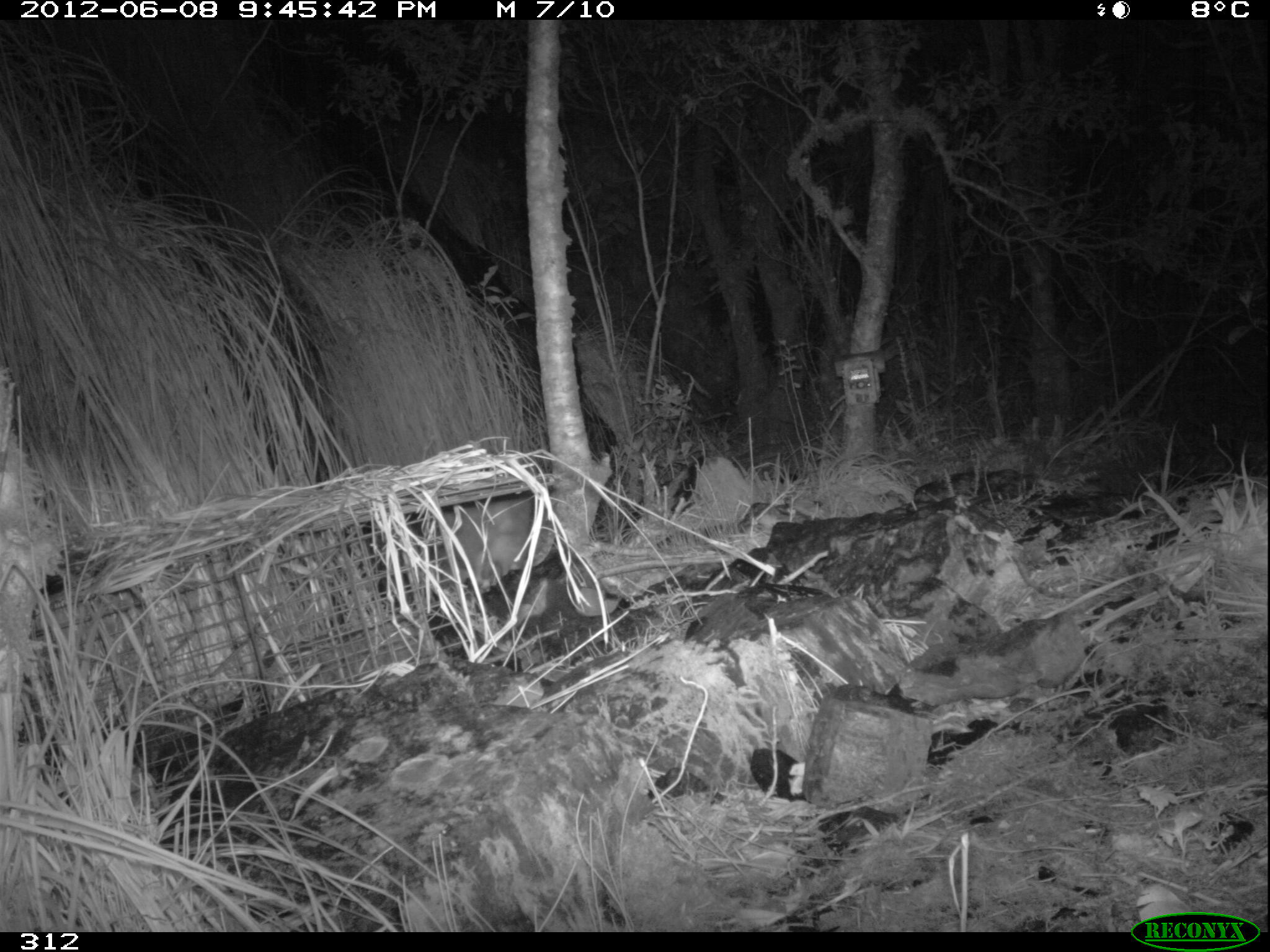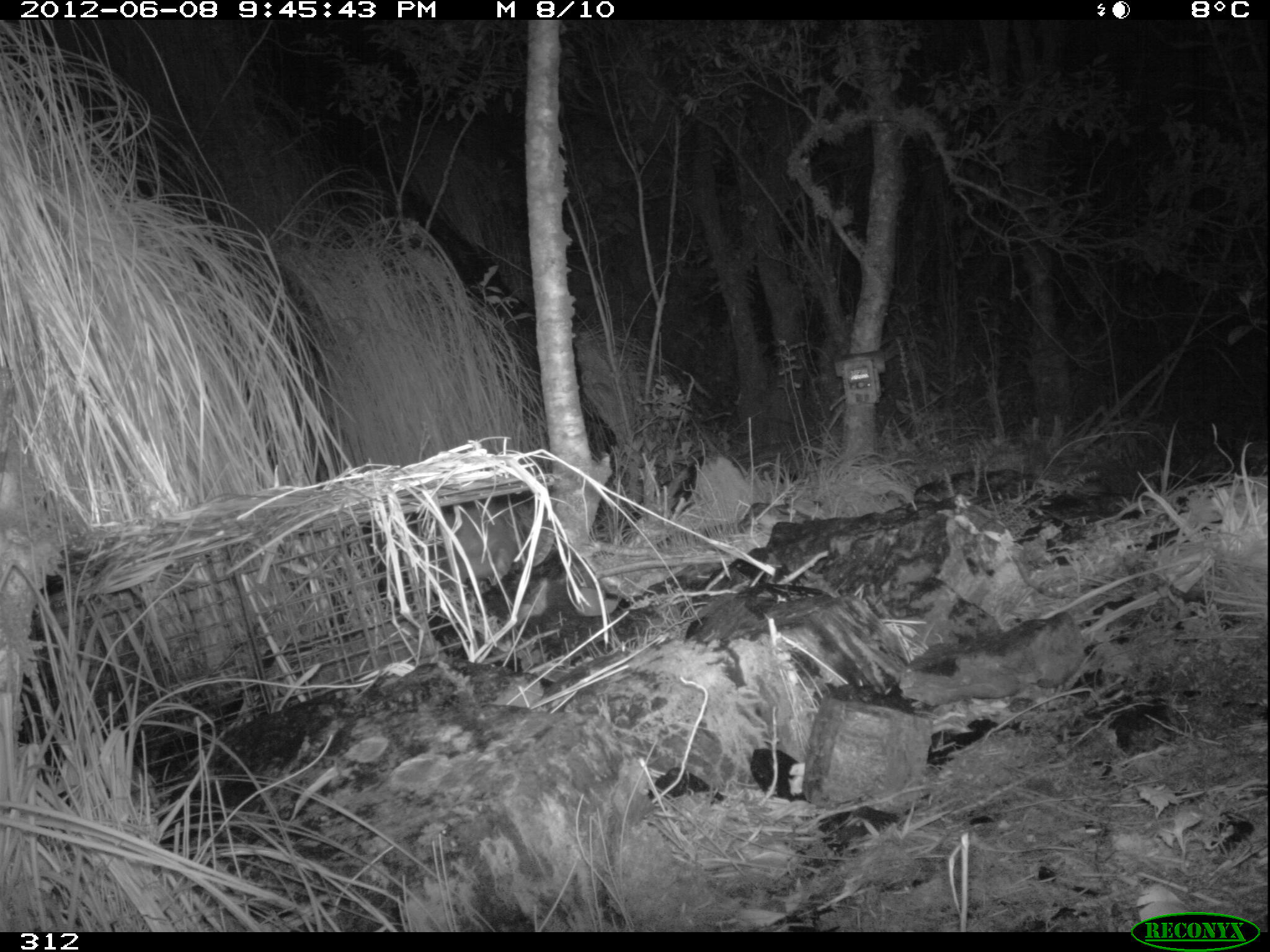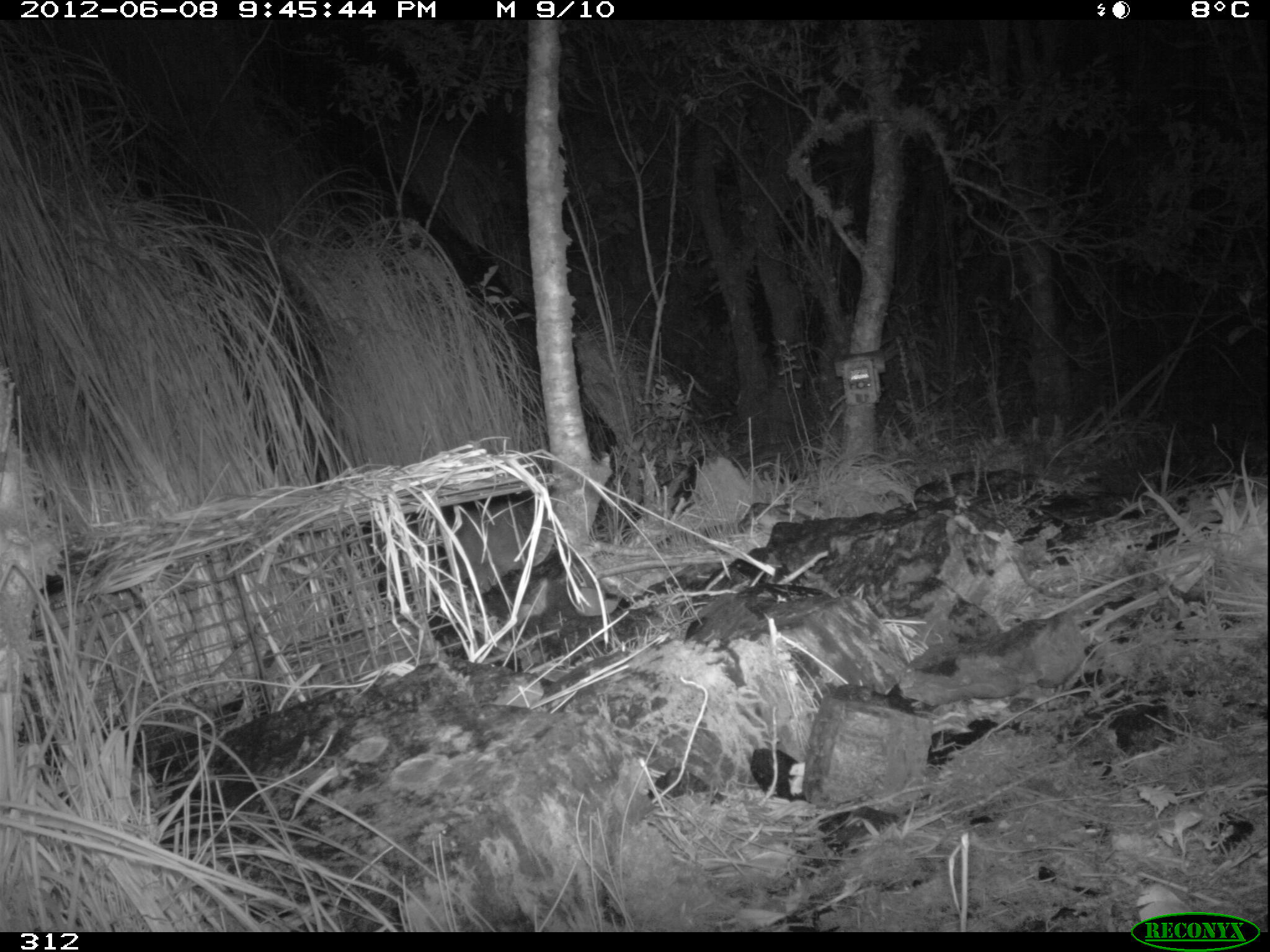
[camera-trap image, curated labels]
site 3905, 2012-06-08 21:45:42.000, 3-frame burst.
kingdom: Animalia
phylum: Chordata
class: Mammalia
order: Rodentia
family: Cuniculidae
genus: Cuniculus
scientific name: Cuniculus taczanowskii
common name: mountain paca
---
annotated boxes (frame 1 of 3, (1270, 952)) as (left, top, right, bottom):
cuniculus taczanowskii: (423, 493, 558, 600)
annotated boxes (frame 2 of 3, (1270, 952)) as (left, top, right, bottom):
cuniculus taczanowskii: (415, 497, 531, 597)